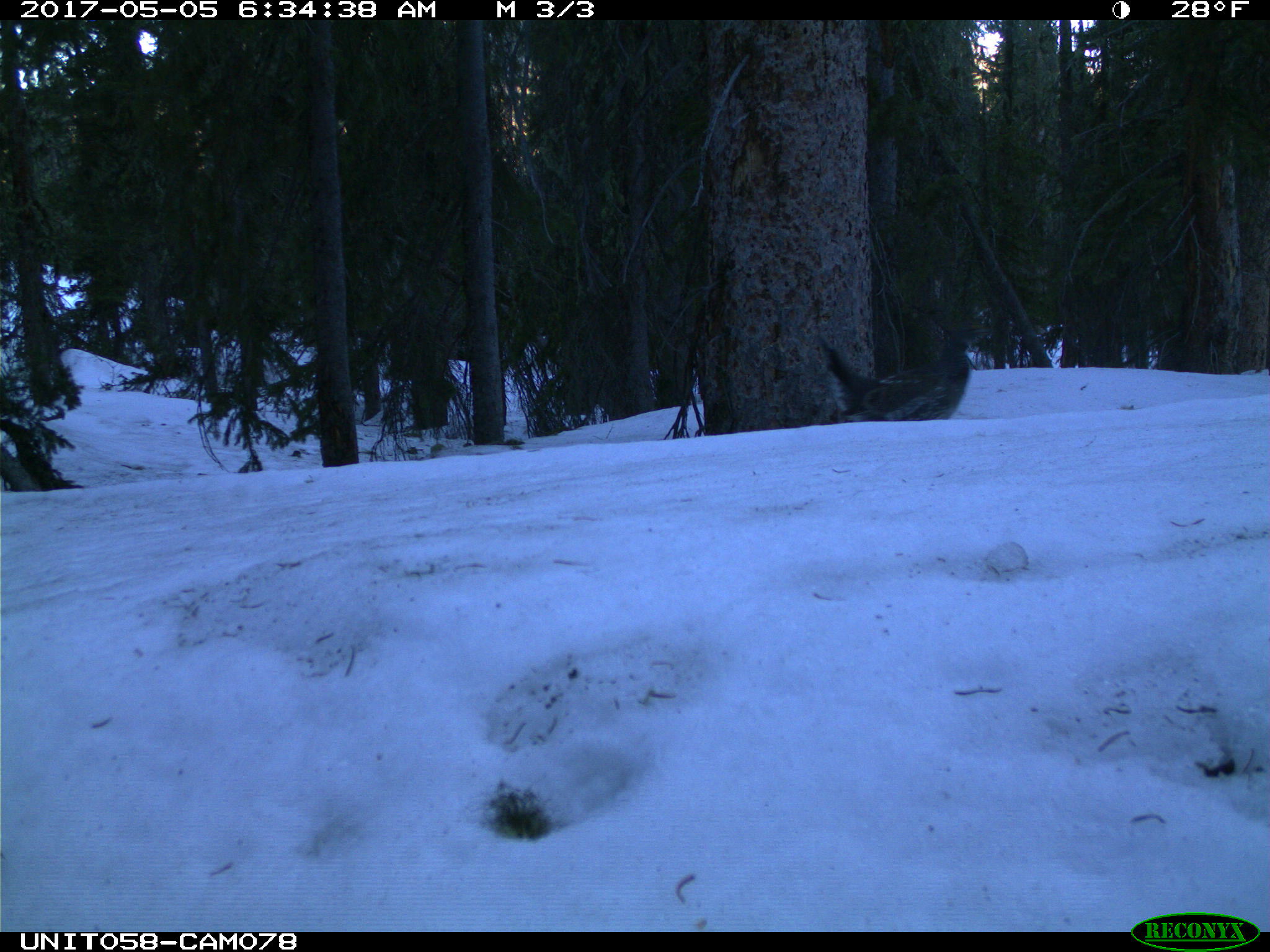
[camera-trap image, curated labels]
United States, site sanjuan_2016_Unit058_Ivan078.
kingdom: Animalia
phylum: Chordata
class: Aves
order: Galliformes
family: Phasianidae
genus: Dendragapus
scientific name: Dendragapus obscurus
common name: dusky grouse